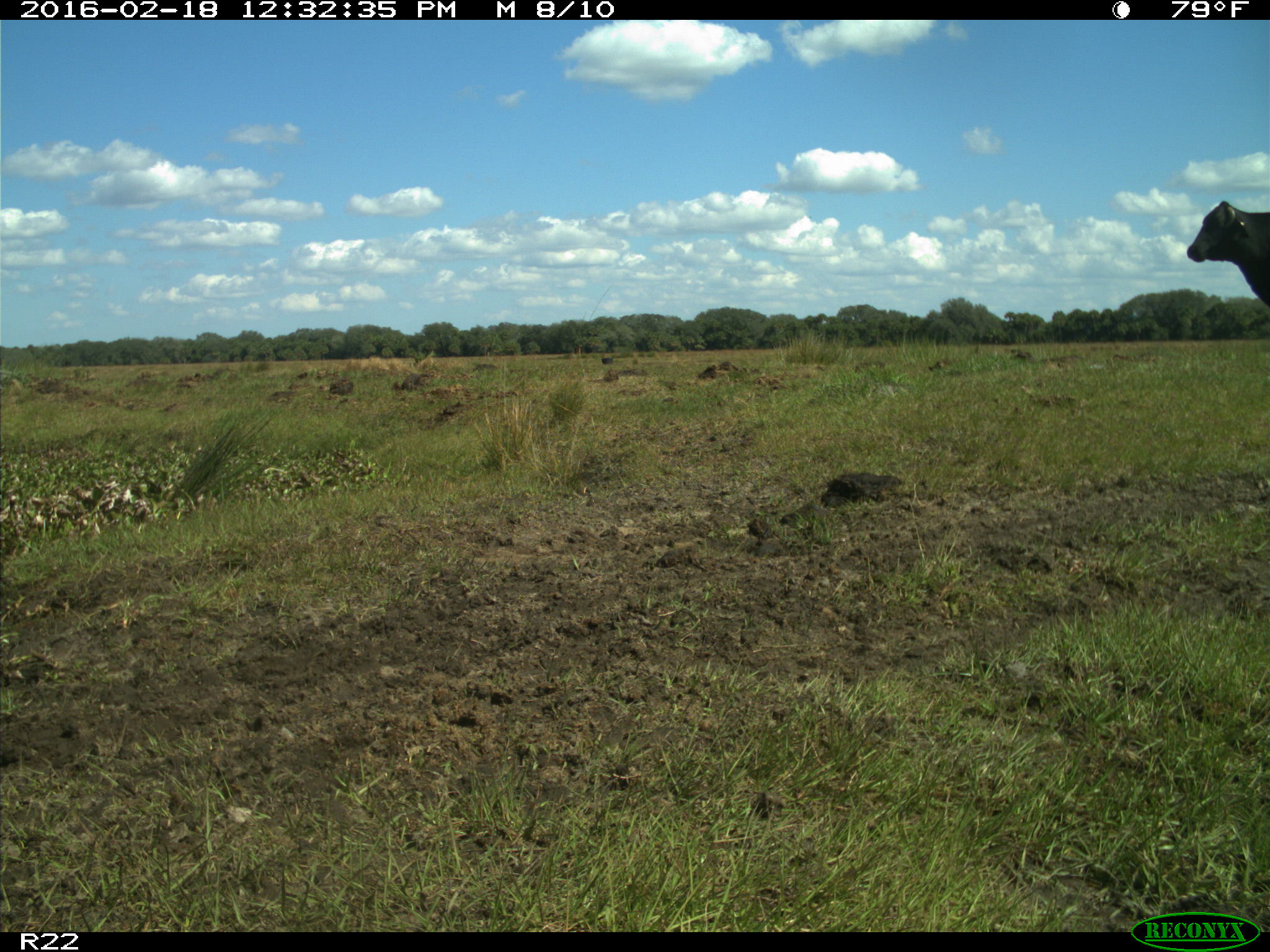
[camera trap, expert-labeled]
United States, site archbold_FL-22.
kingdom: Animalia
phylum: Chordata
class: Mammalia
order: Artiodactyla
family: Bovidae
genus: Bos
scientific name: Bos taurus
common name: domestic cow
Bos taurus (domestic cow).